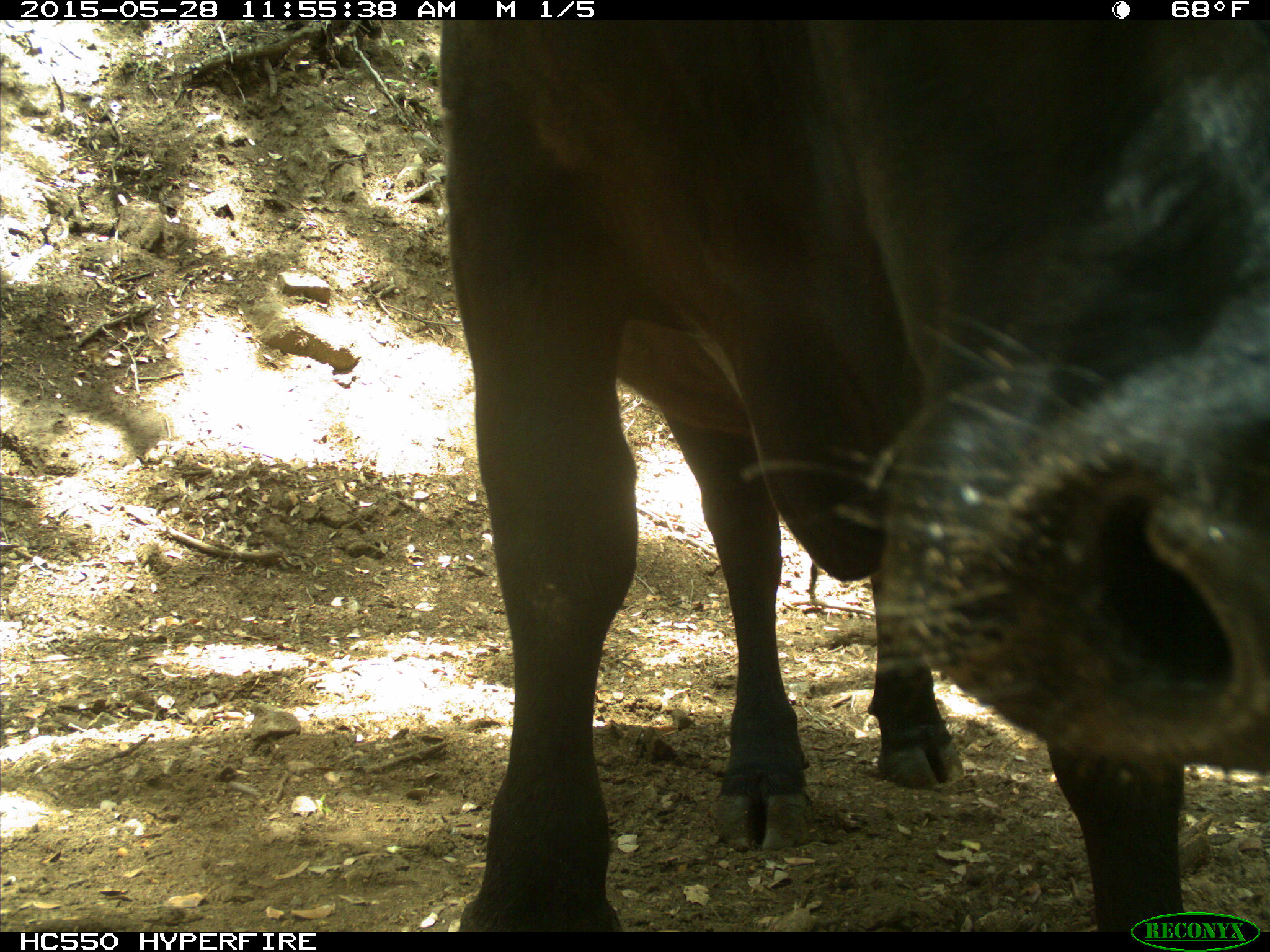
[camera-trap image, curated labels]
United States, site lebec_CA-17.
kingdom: Animalia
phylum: Chordata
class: Mammalia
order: Artiodactyla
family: Bovidae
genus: Bos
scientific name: Bos taurus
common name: domestic cow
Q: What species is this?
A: Bos taurus (domestic cow).